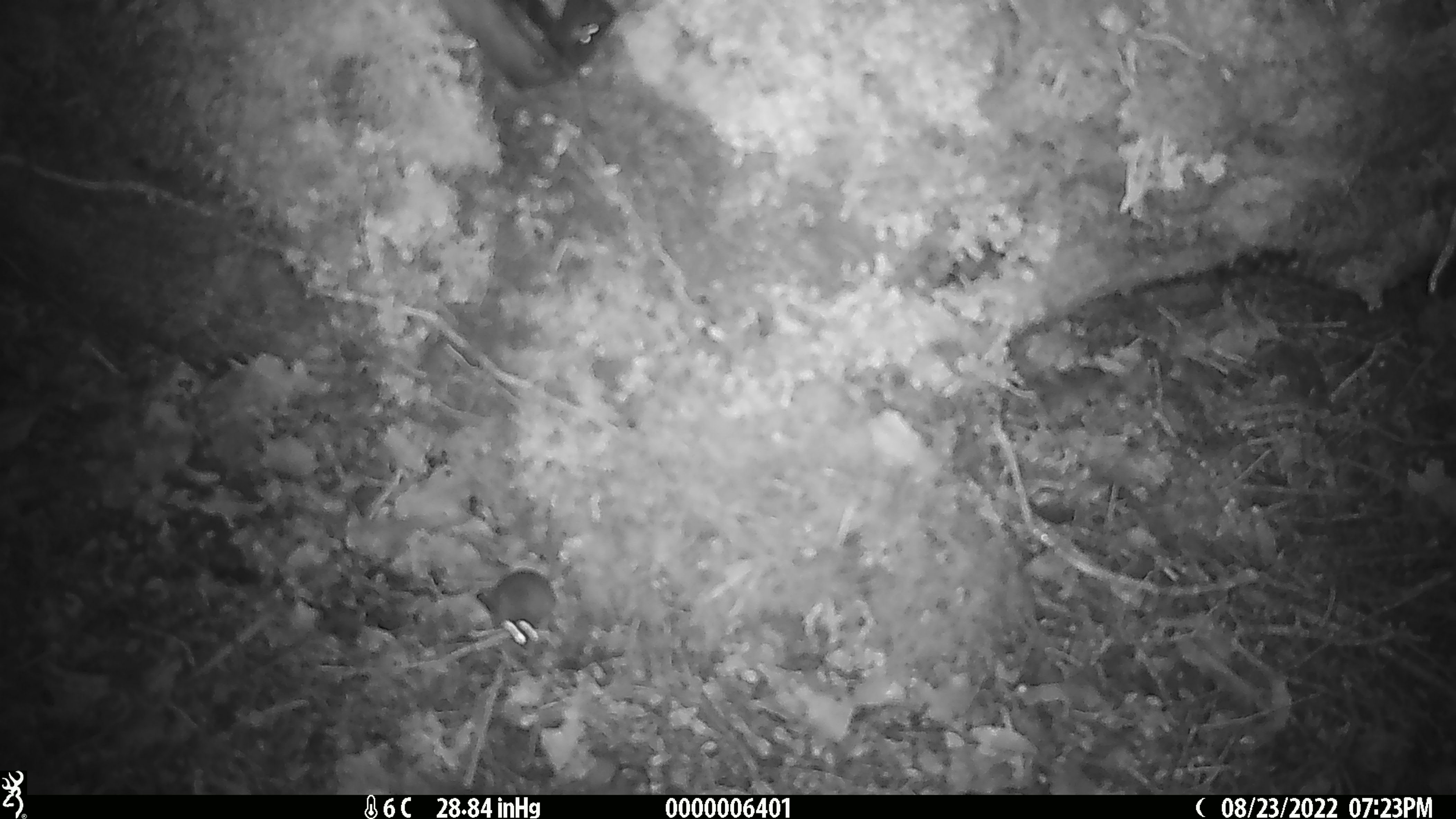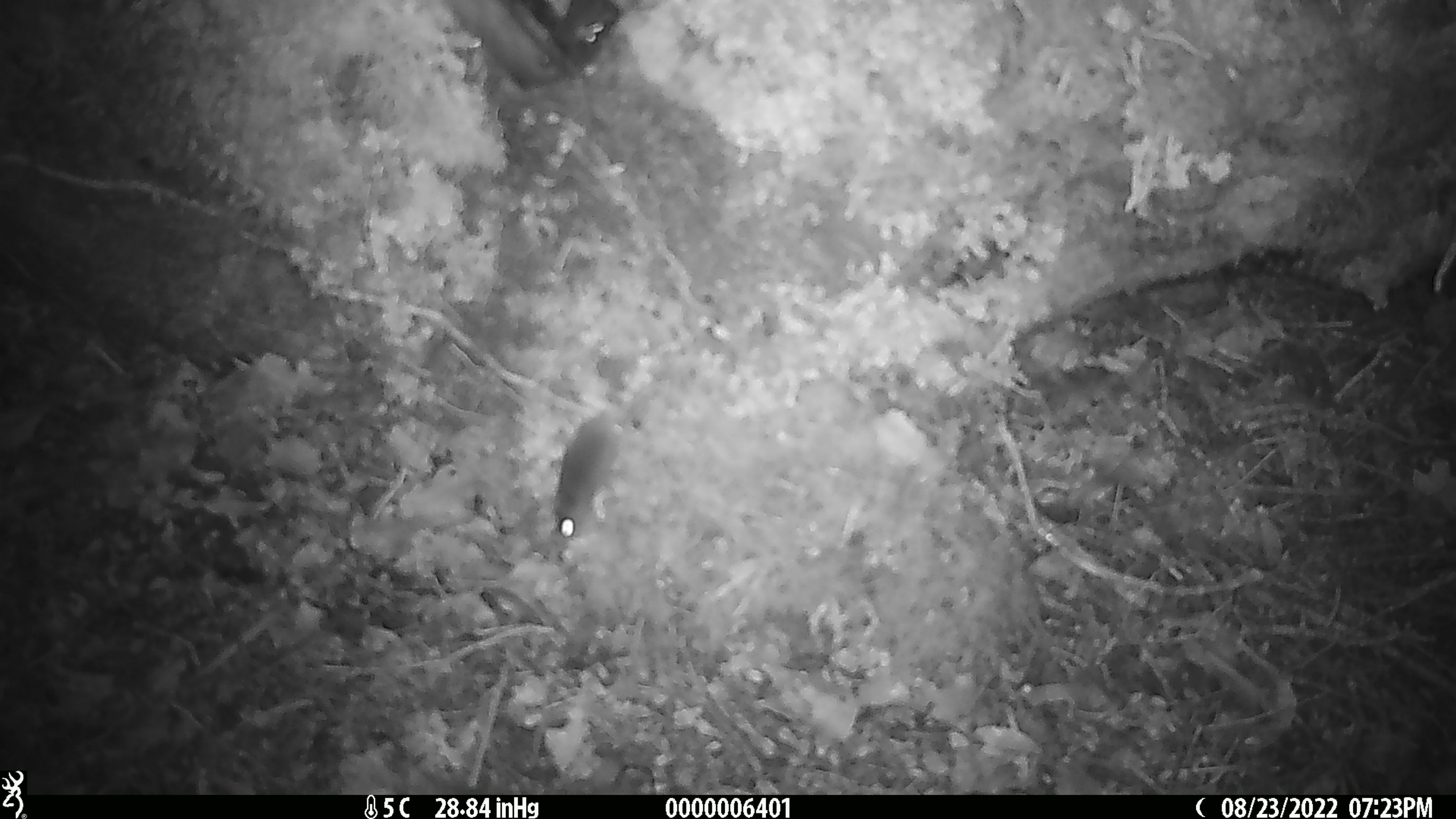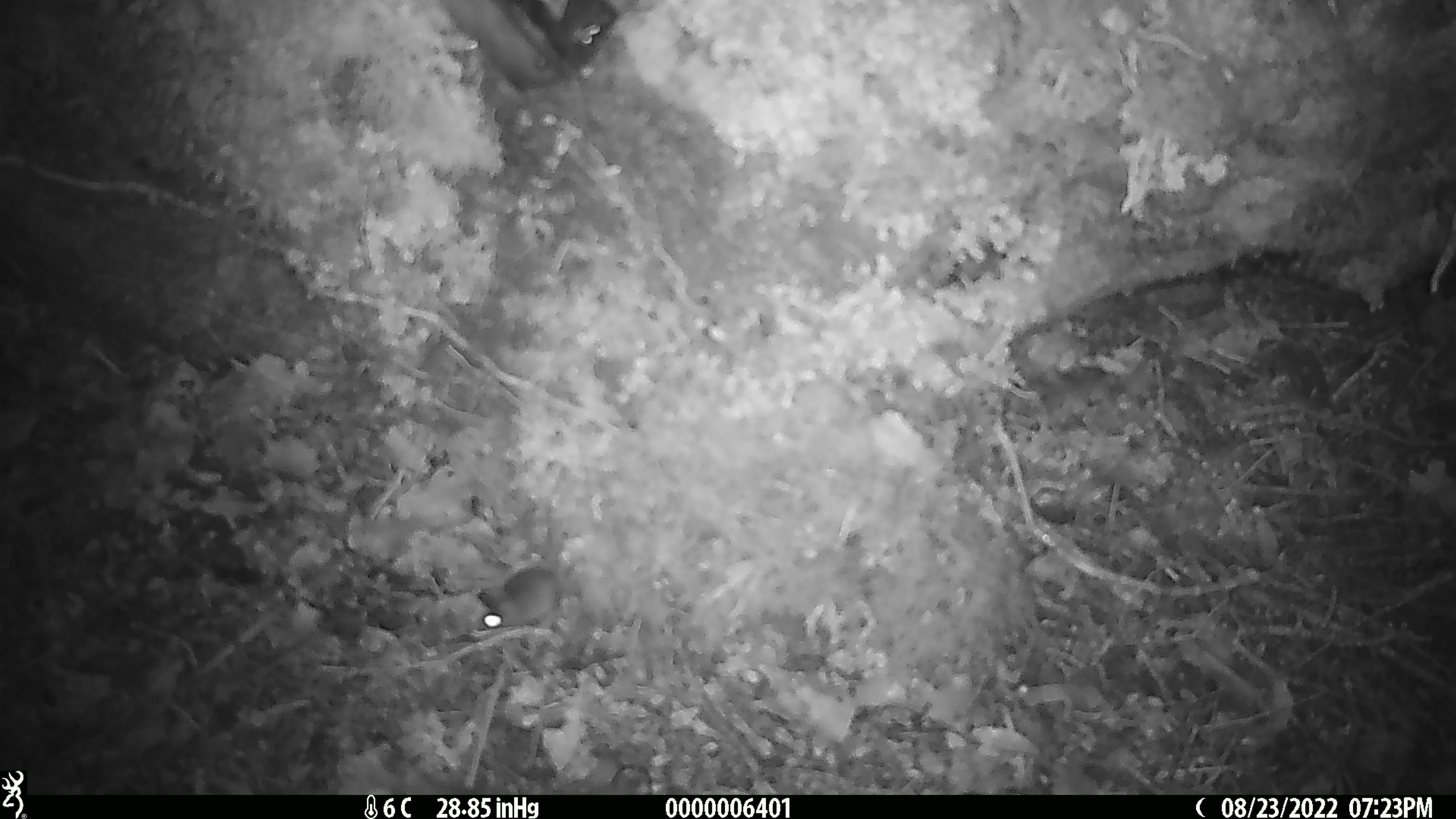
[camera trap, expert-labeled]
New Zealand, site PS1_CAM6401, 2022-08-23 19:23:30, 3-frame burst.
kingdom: Animalia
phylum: Chordata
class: Mammalia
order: Rodentia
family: Muridae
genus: Mus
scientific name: Mus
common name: mouse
Mouse (Mus).